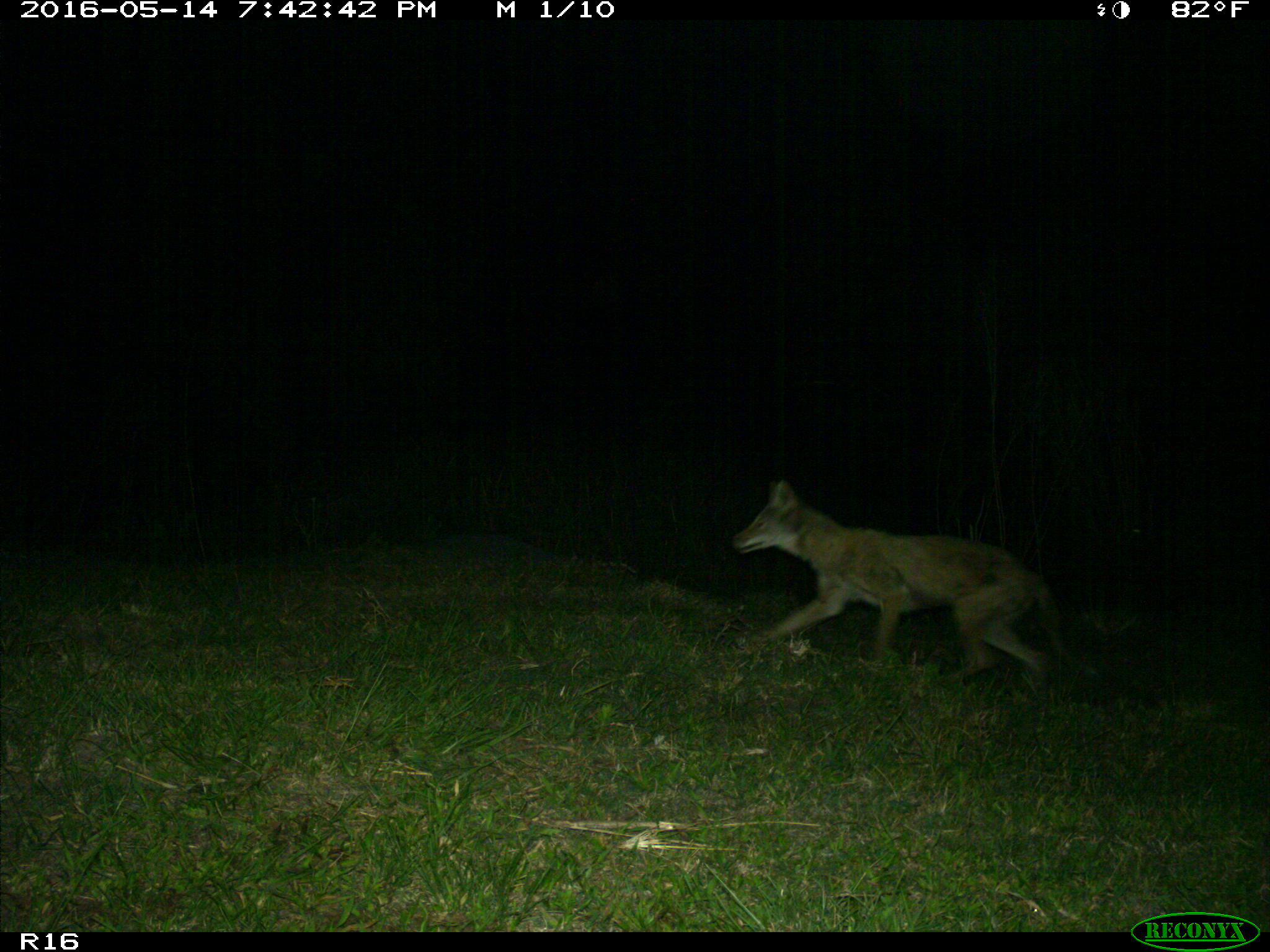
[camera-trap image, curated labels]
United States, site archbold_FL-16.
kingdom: Animalia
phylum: Chordata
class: Mammalia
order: Carnivora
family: Canidae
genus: Canis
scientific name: Canis latrans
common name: coyote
Canis latrans (coyote).